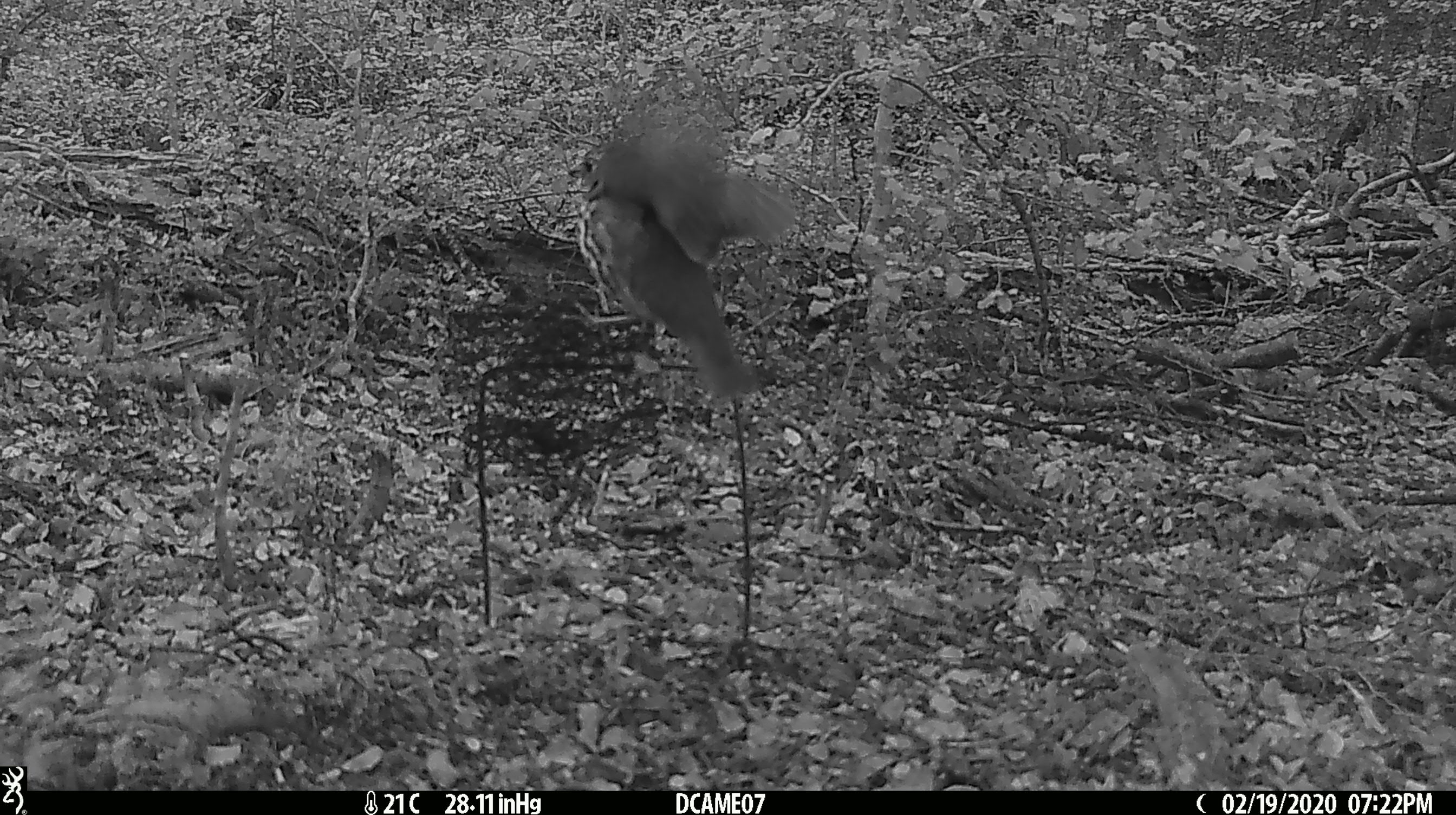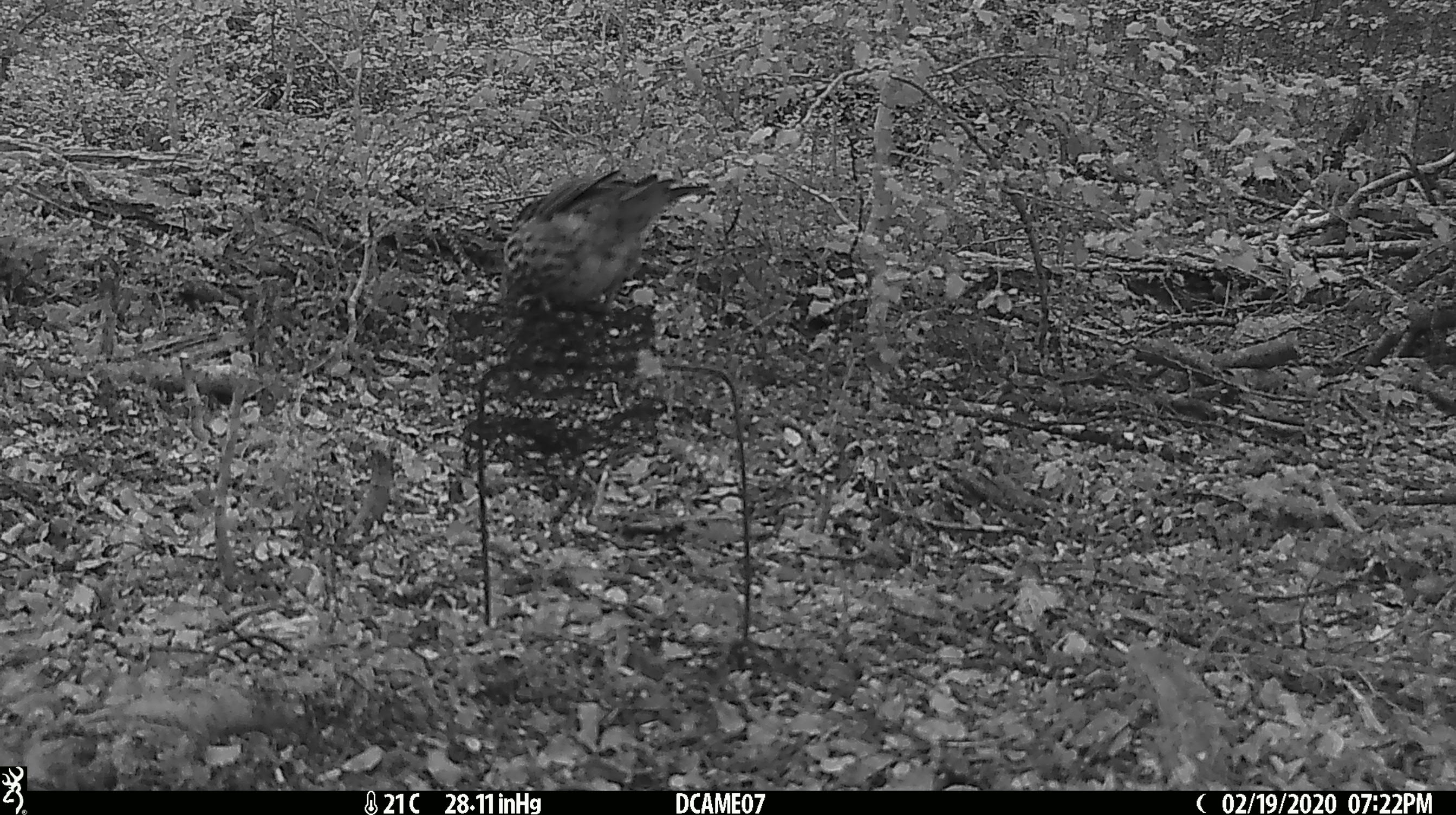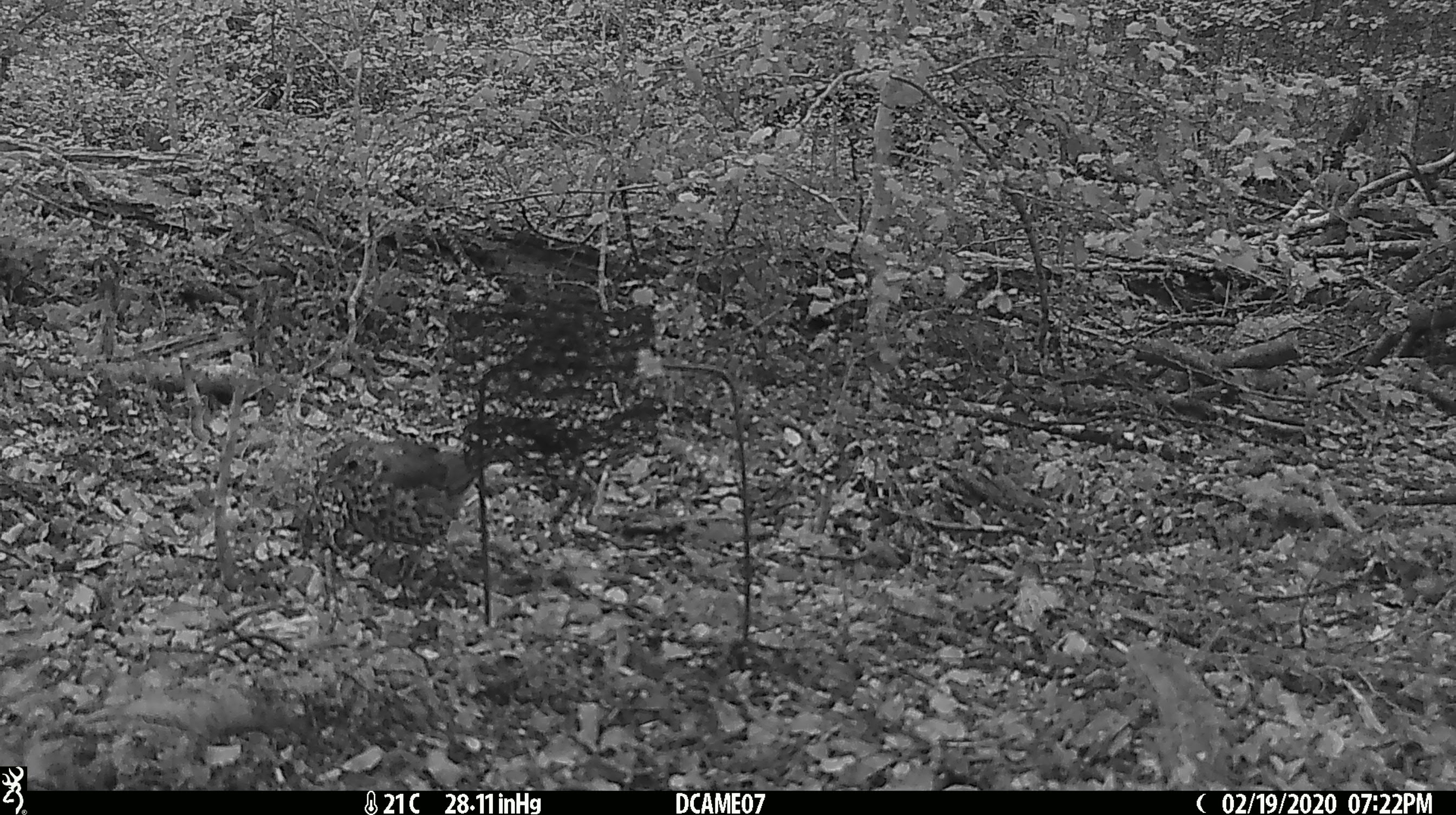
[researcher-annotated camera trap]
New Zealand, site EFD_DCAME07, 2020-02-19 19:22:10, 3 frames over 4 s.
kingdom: Animalia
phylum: Chordata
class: Aves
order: Passeriformes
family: Turdidae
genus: Turdus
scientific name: Turdus philomelos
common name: song thrush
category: thrush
Thrush (song thrush) (Turdus philomelos).